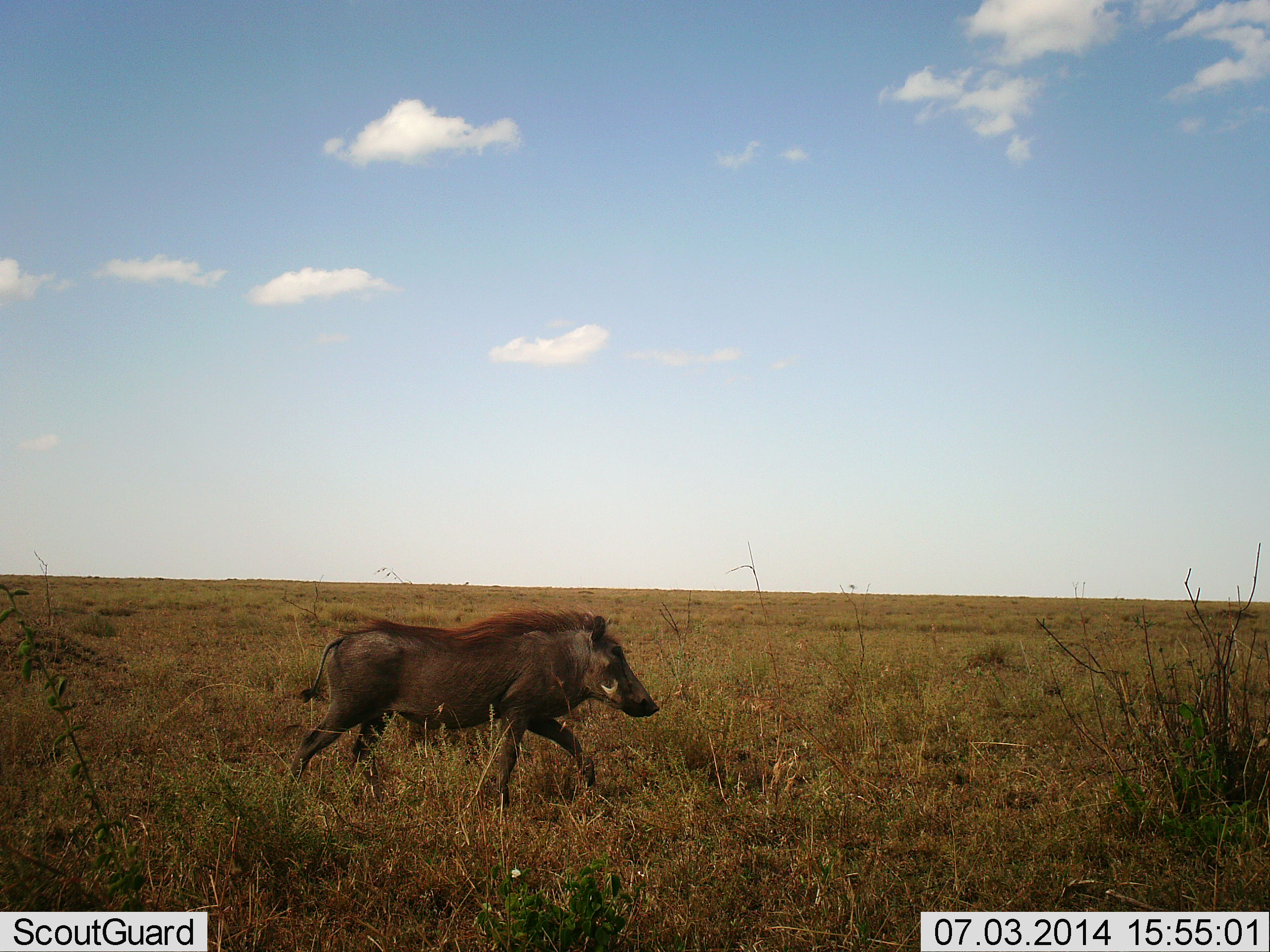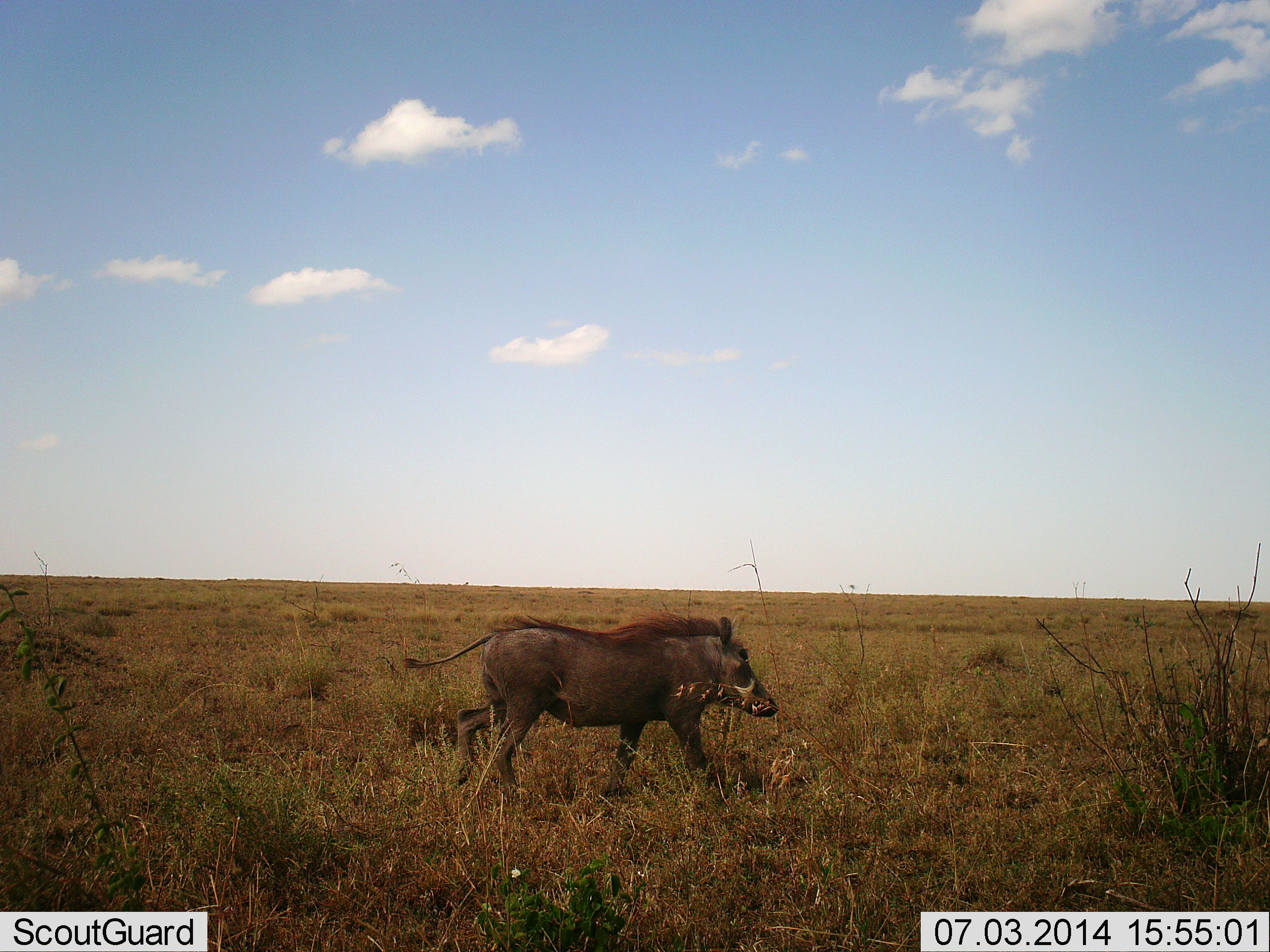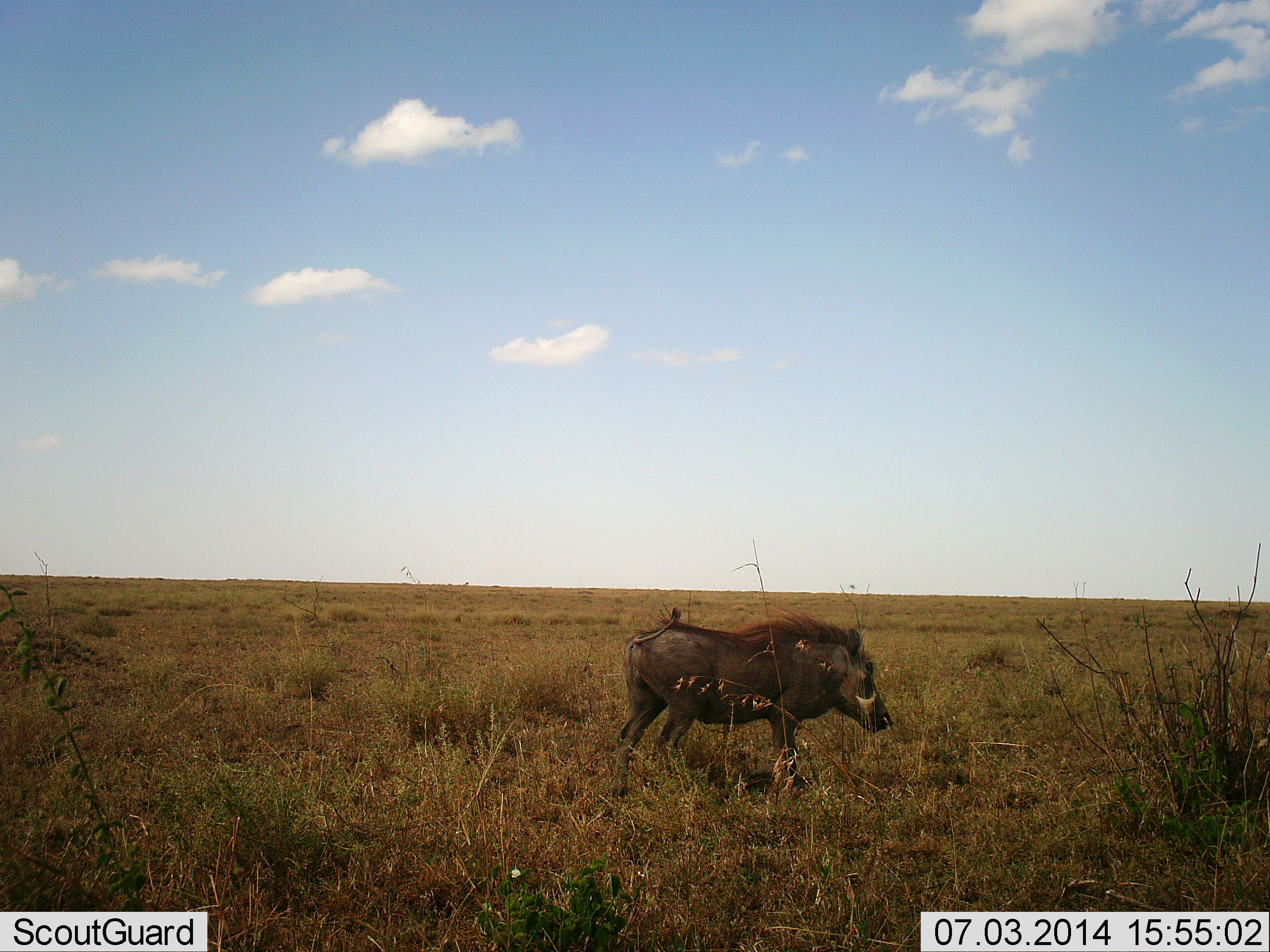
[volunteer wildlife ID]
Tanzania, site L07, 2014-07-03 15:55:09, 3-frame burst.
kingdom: Animalia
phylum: Chordata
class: Mammalia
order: Artiodactyla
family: Suidae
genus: Phacochoerus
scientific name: Phacochoerus africanus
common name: warthog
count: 1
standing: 0%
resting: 0%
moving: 89%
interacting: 0%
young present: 0%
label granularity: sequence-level